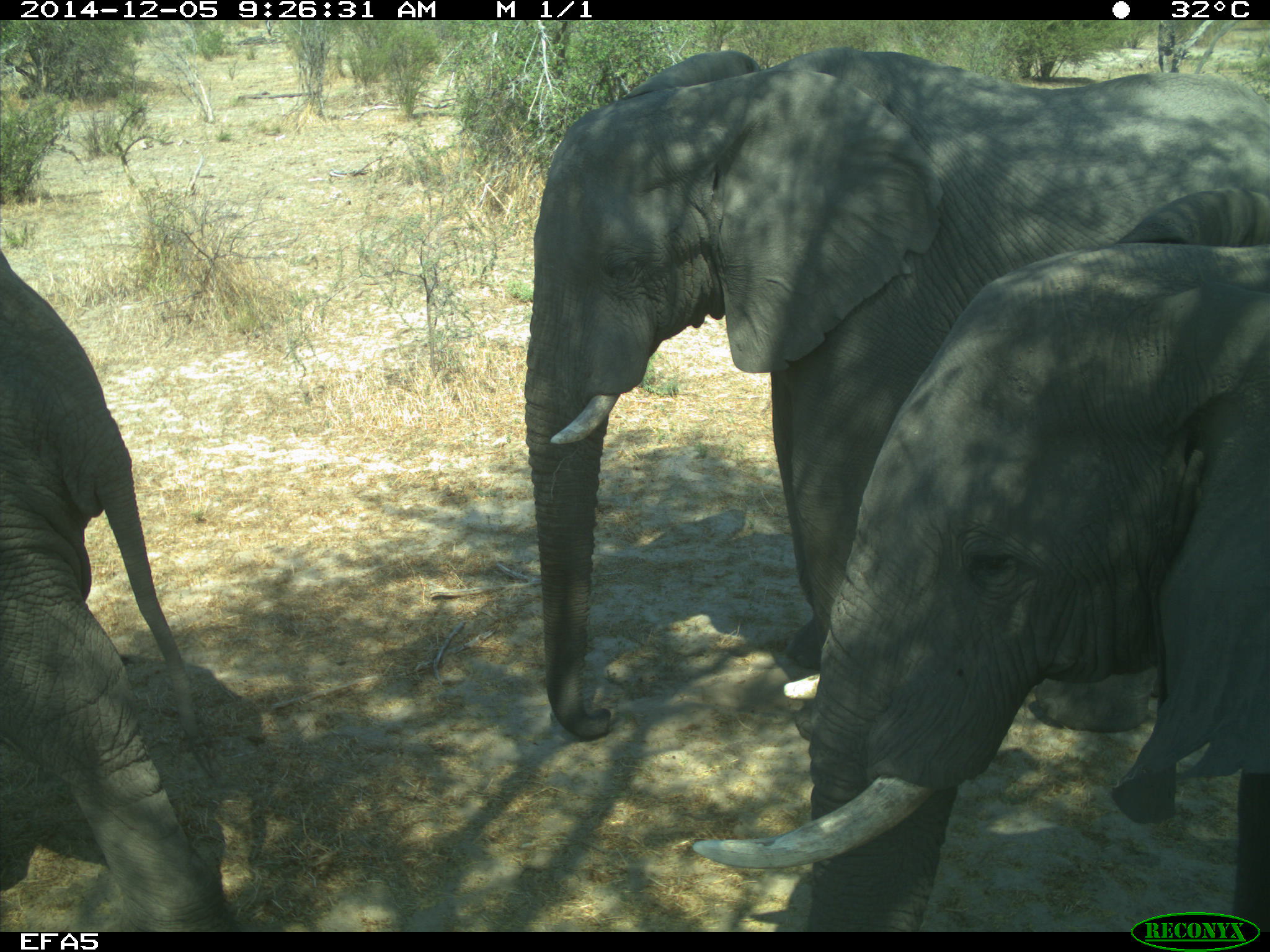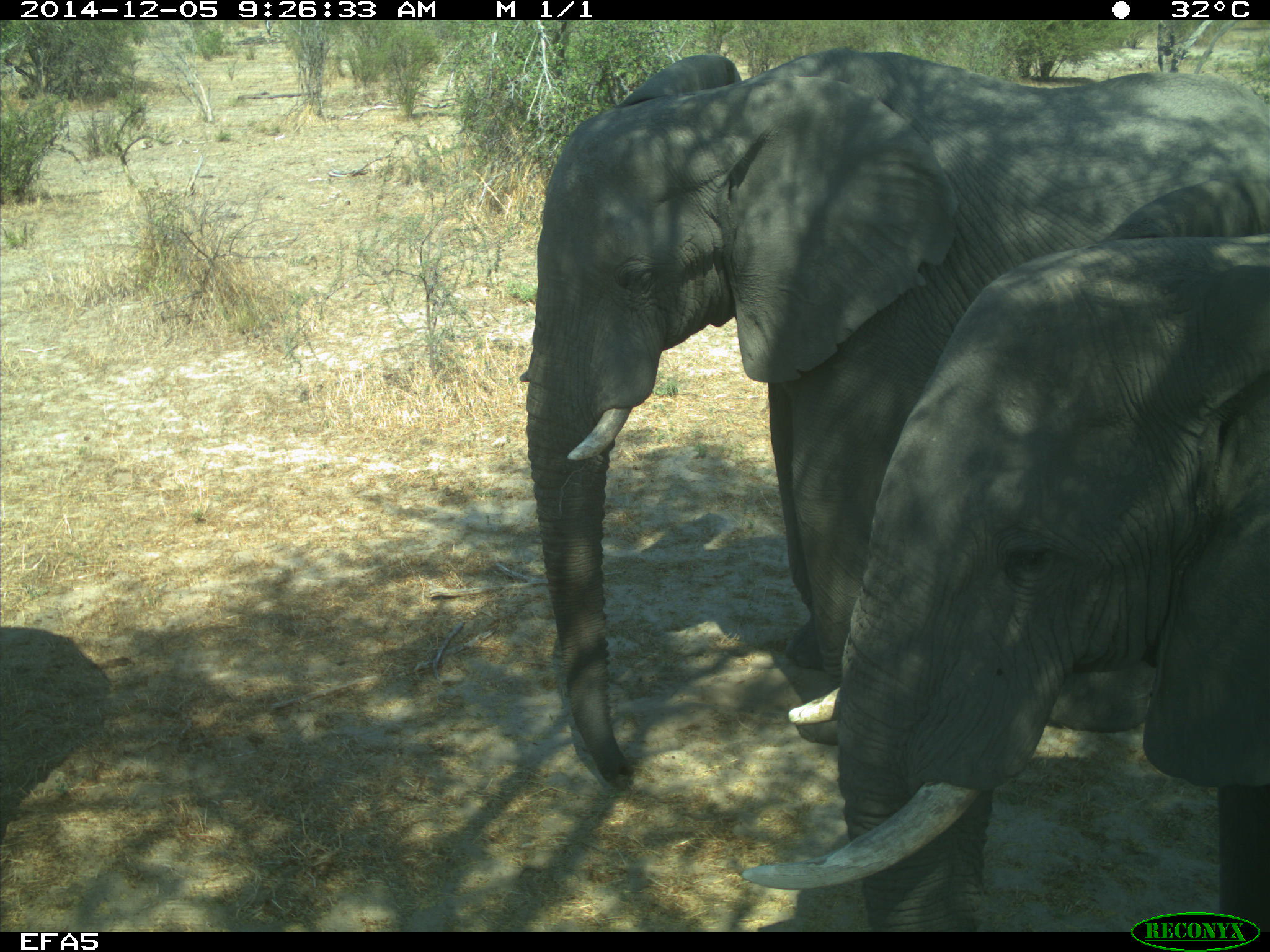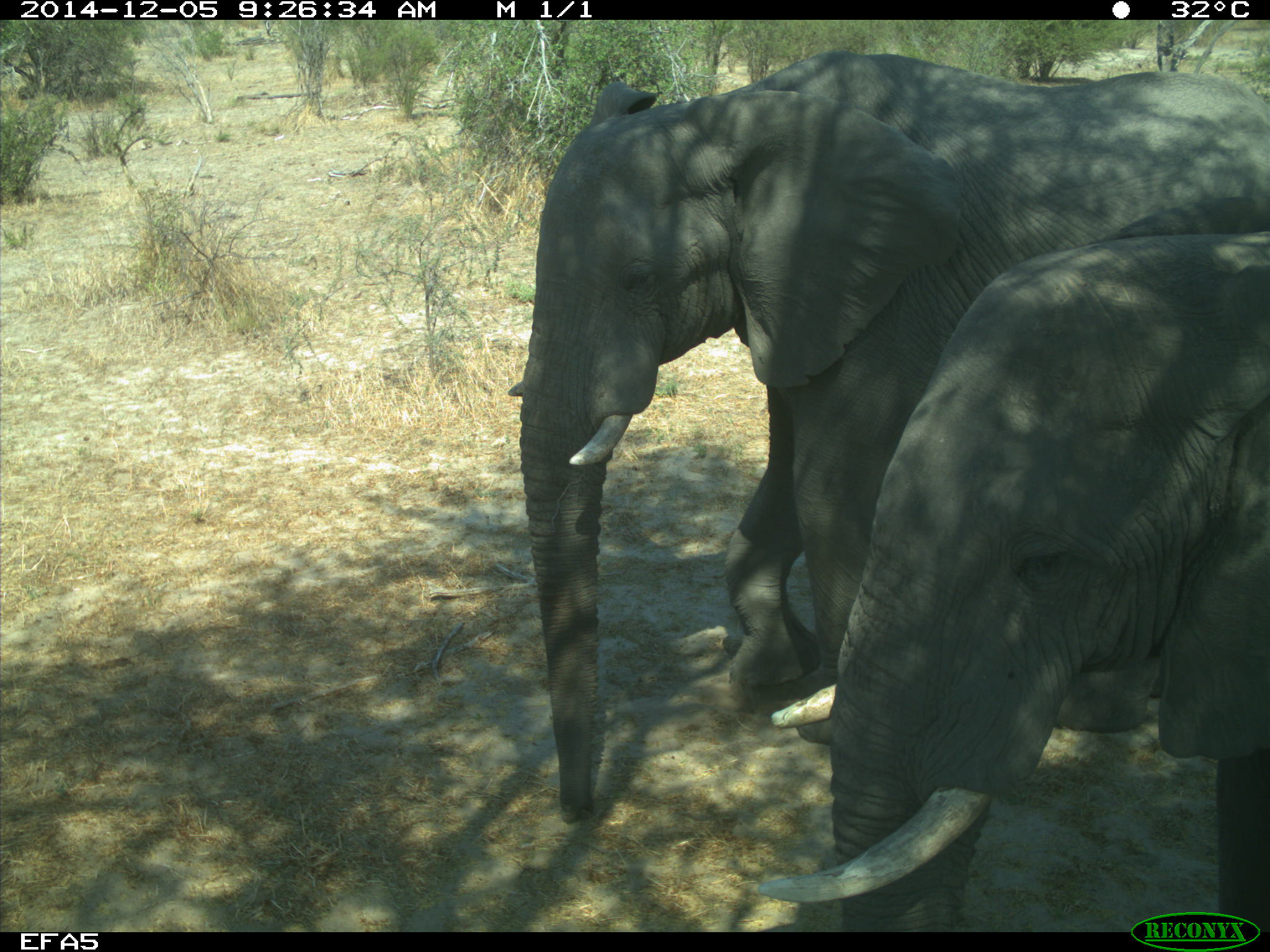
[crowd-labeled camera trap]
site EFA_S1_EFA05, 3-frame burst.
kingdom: Animalia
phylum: Chordata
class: Mammalia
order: Proboscidea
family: Elephantidae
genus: Loxodonta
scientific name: Loxodonta africana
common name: african bush elephant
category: elephant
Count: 3.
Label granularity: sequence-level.